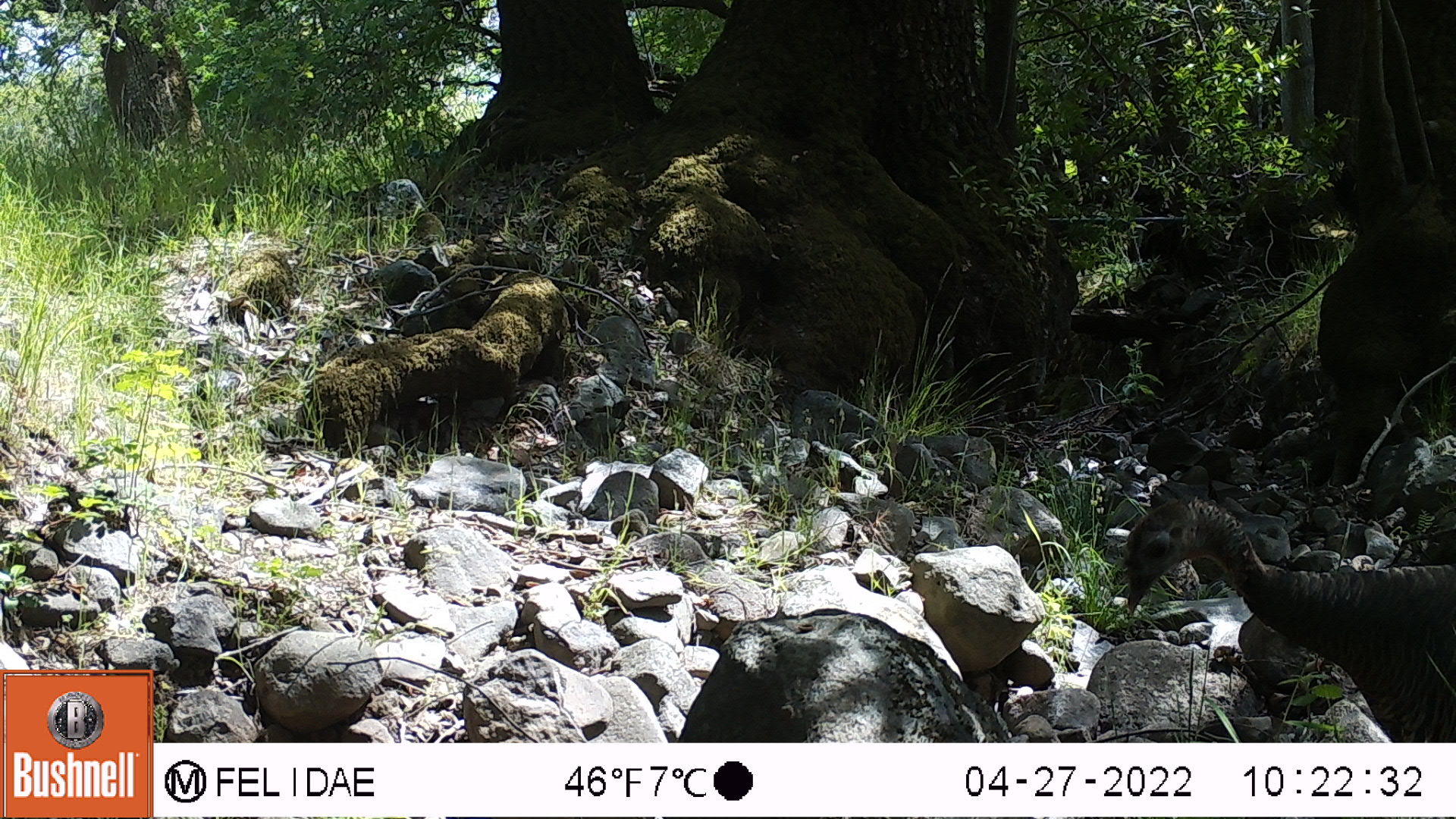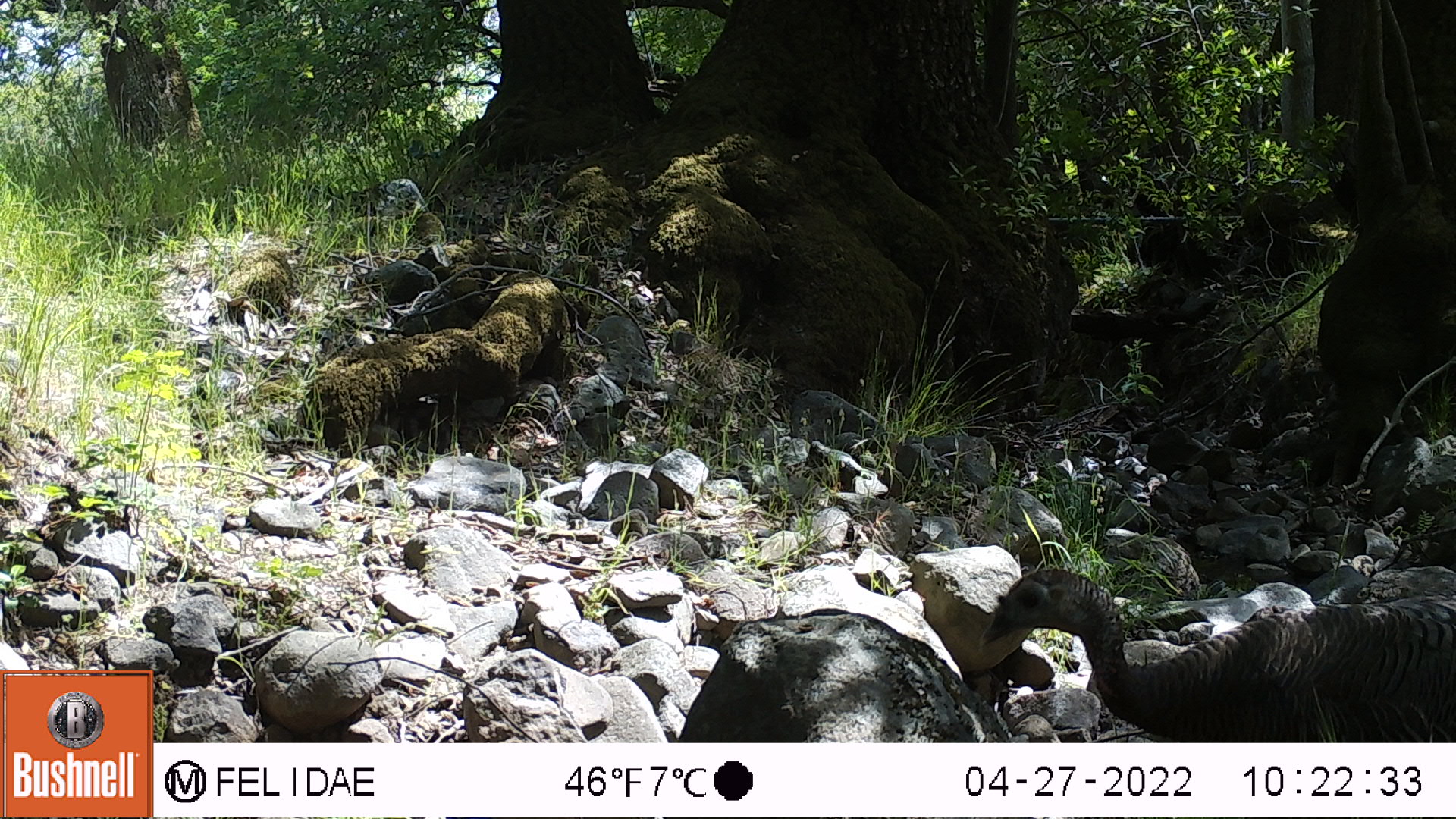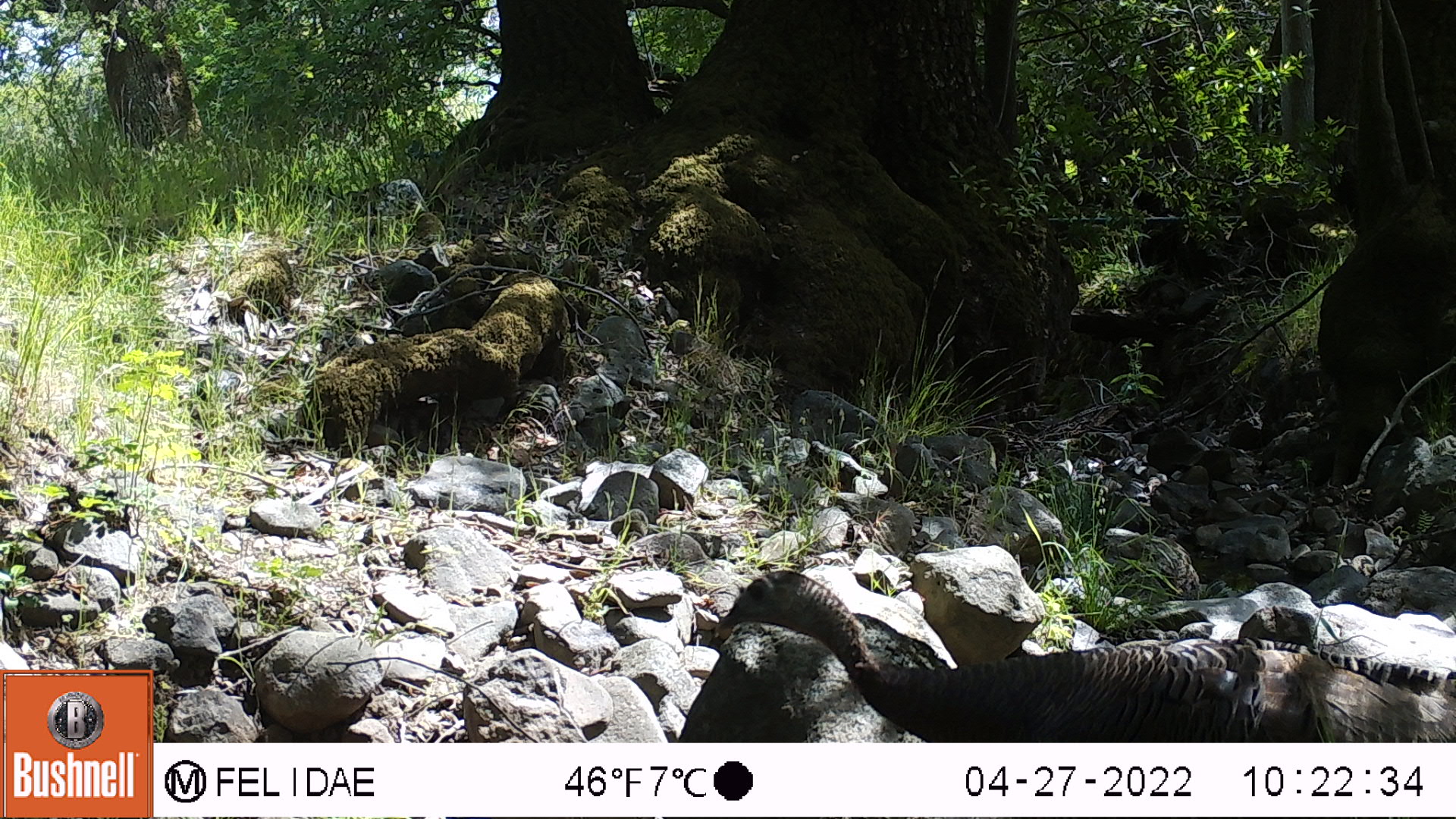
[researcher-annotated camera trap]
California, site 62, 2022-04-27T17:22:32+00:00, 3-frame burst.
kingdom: Animalia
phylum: Chordata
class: Aves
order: Galliformes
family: Phasianidae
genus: Meleagris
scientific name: Meleagris gallopavo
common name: turkey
Turkey (Meleagris gallopavo).